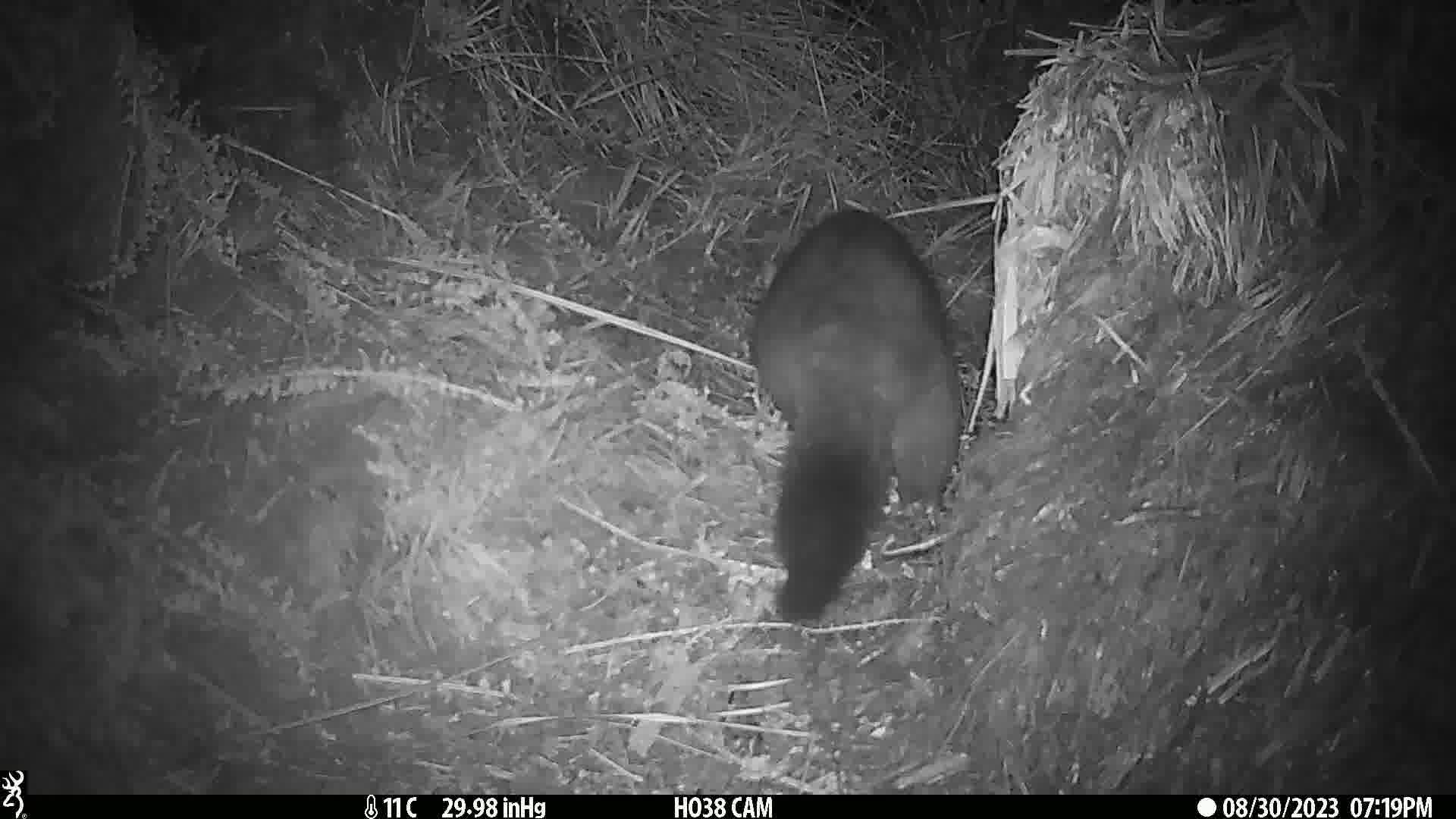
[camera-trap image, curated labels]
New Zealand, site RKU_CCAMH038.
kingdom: Animalia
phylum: Chordata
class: Mammalia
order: Diprotodontia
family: Phalangeridae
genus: Trichosurus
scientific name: Trichosurus vulpecula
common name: common brushtail possum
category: possum